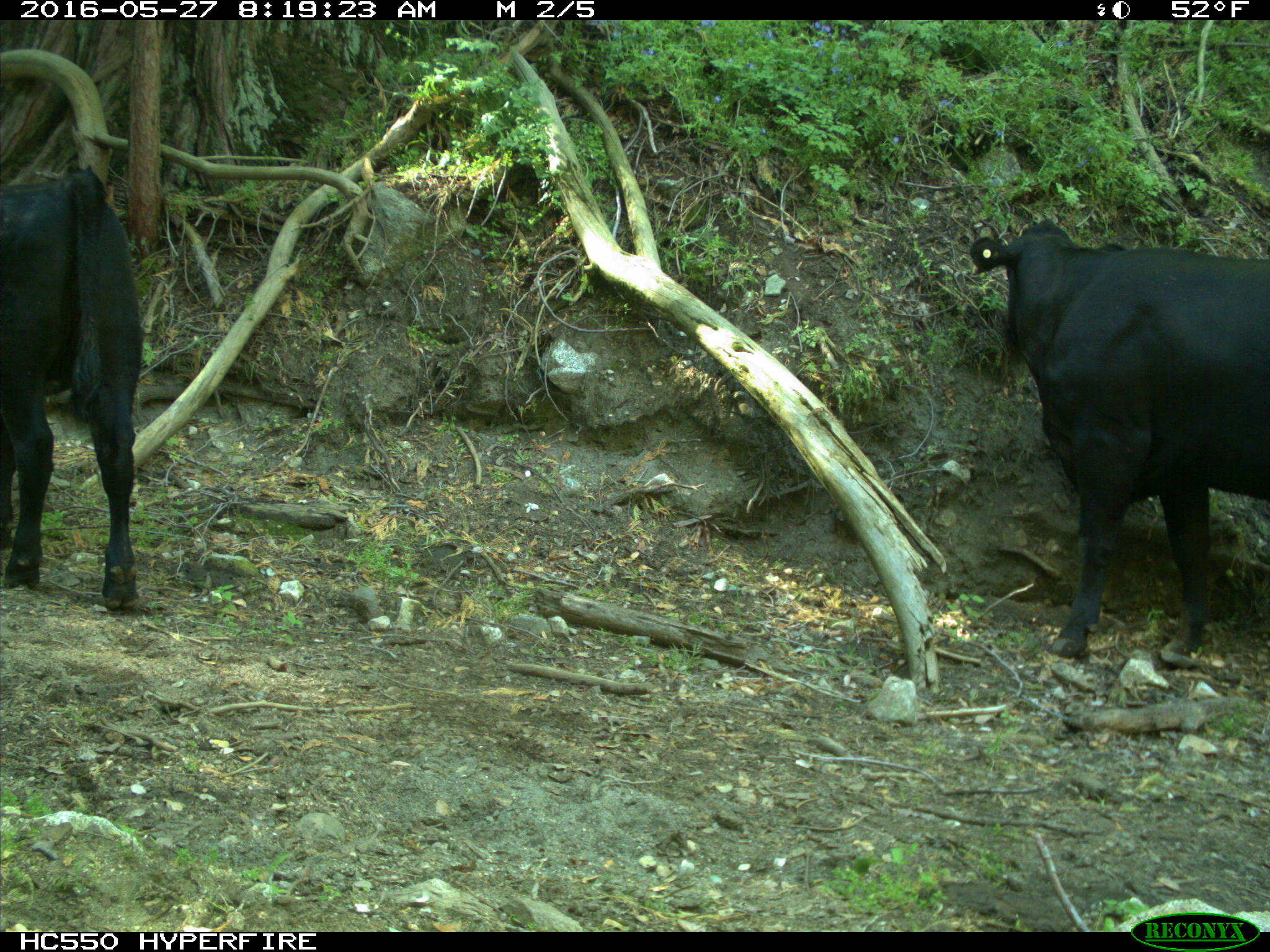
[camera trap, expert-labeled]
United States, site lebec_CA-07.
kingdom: Animalia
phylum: Chordata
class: Mammalia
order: Artiodactyla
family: Bovidae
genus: Bos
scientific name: Bos taurus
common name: domestic cow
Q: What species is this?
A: Bos taurus (domestic cow).